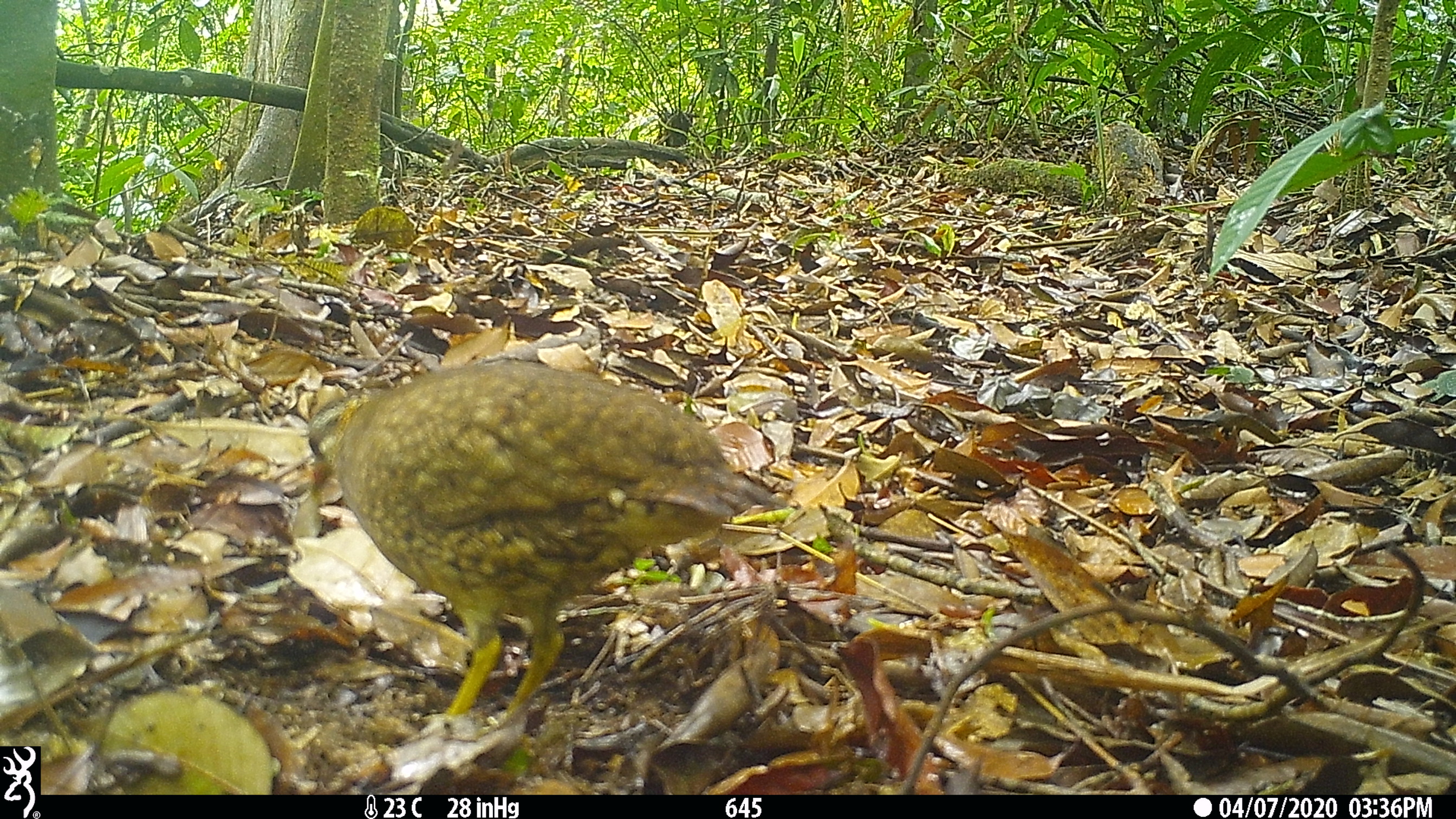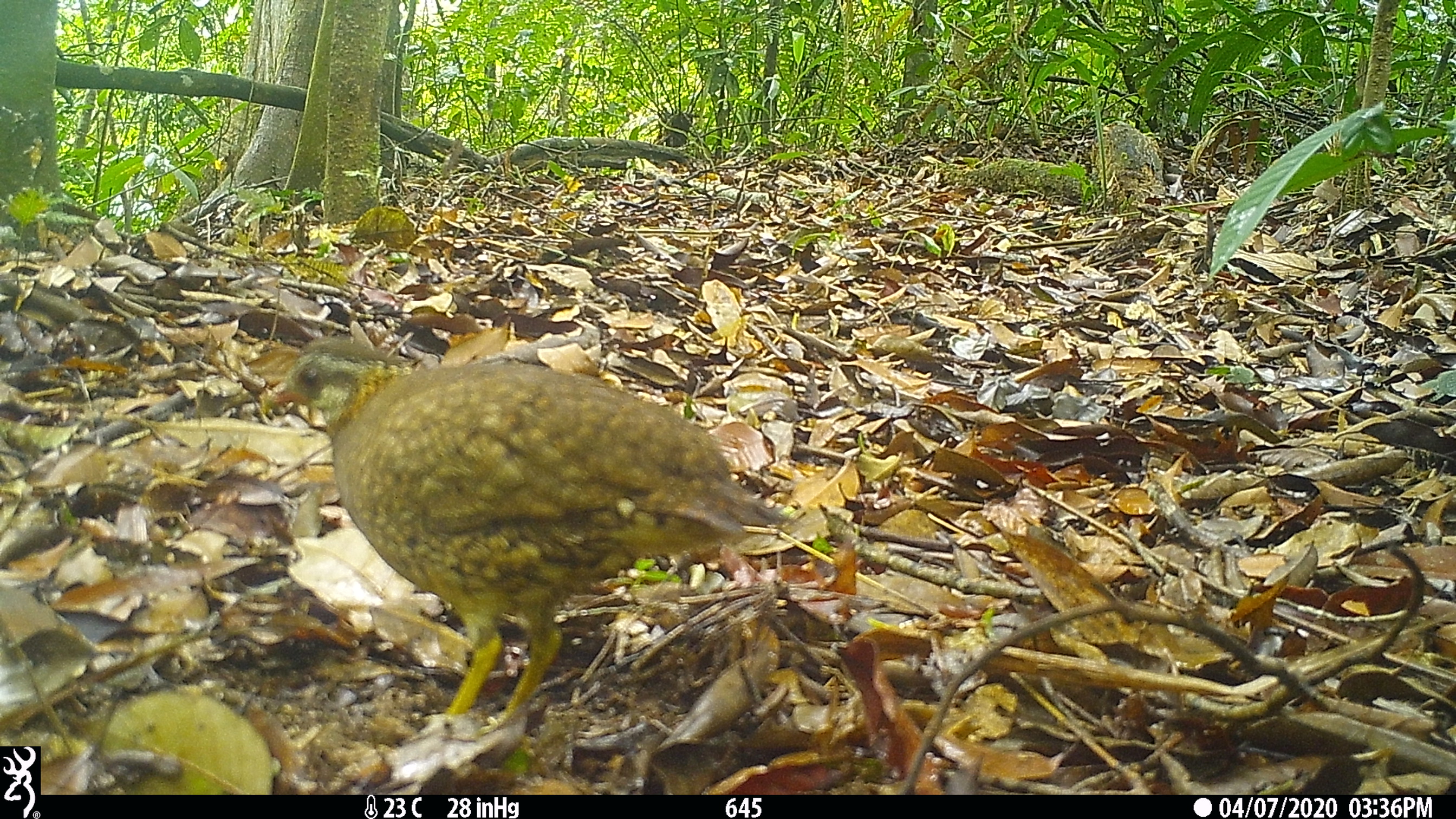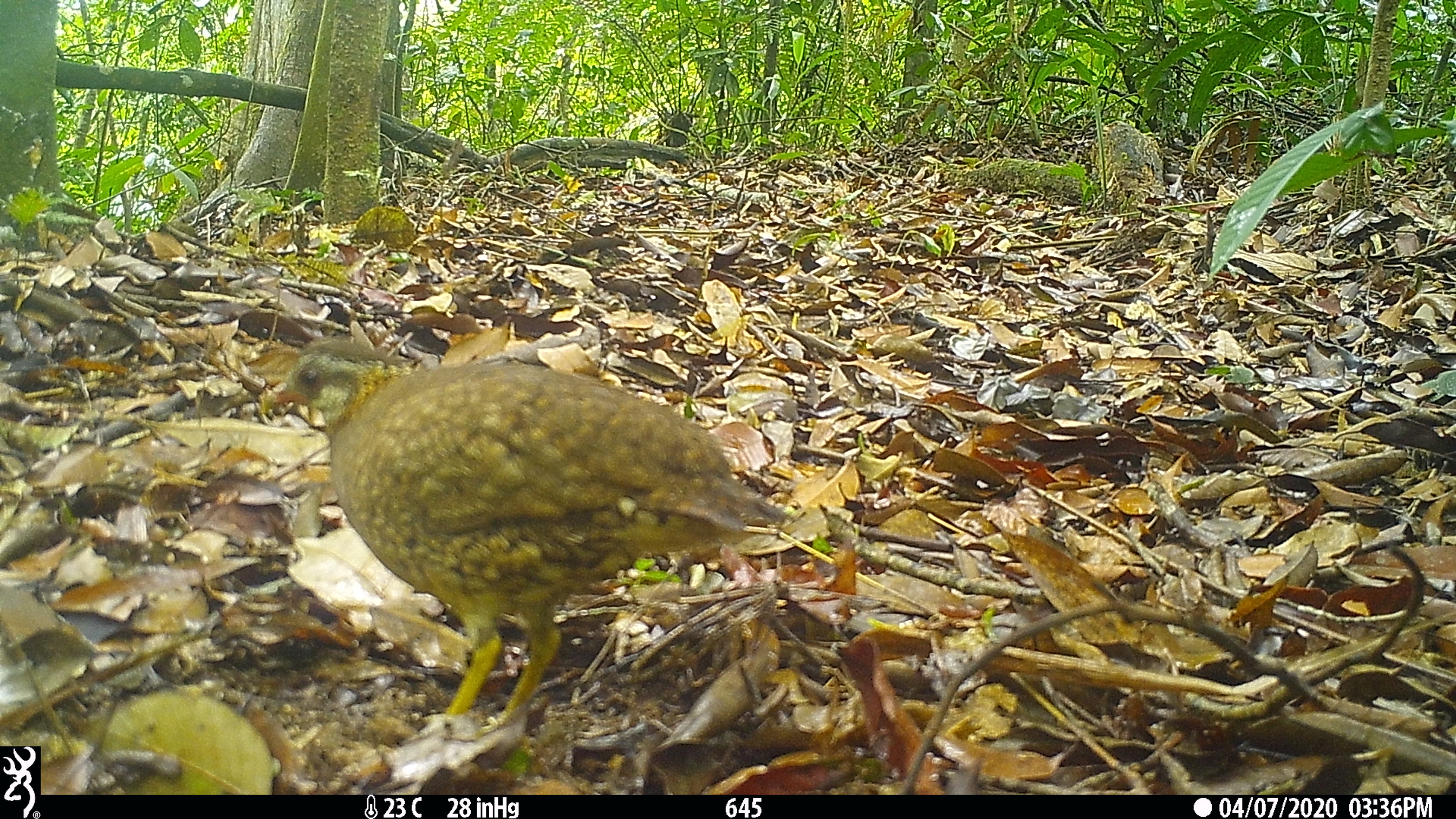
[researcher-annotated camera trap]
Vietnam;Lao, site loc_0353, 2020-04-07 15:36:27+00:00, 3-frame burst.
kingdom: Animalia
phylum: Chordata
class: Aves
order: Galliformes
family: Phasianidae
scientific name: Phasianidae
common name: partridge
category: unidentified partridge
Unidentified partridge (partridge) (Phasianidae). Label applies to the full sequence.